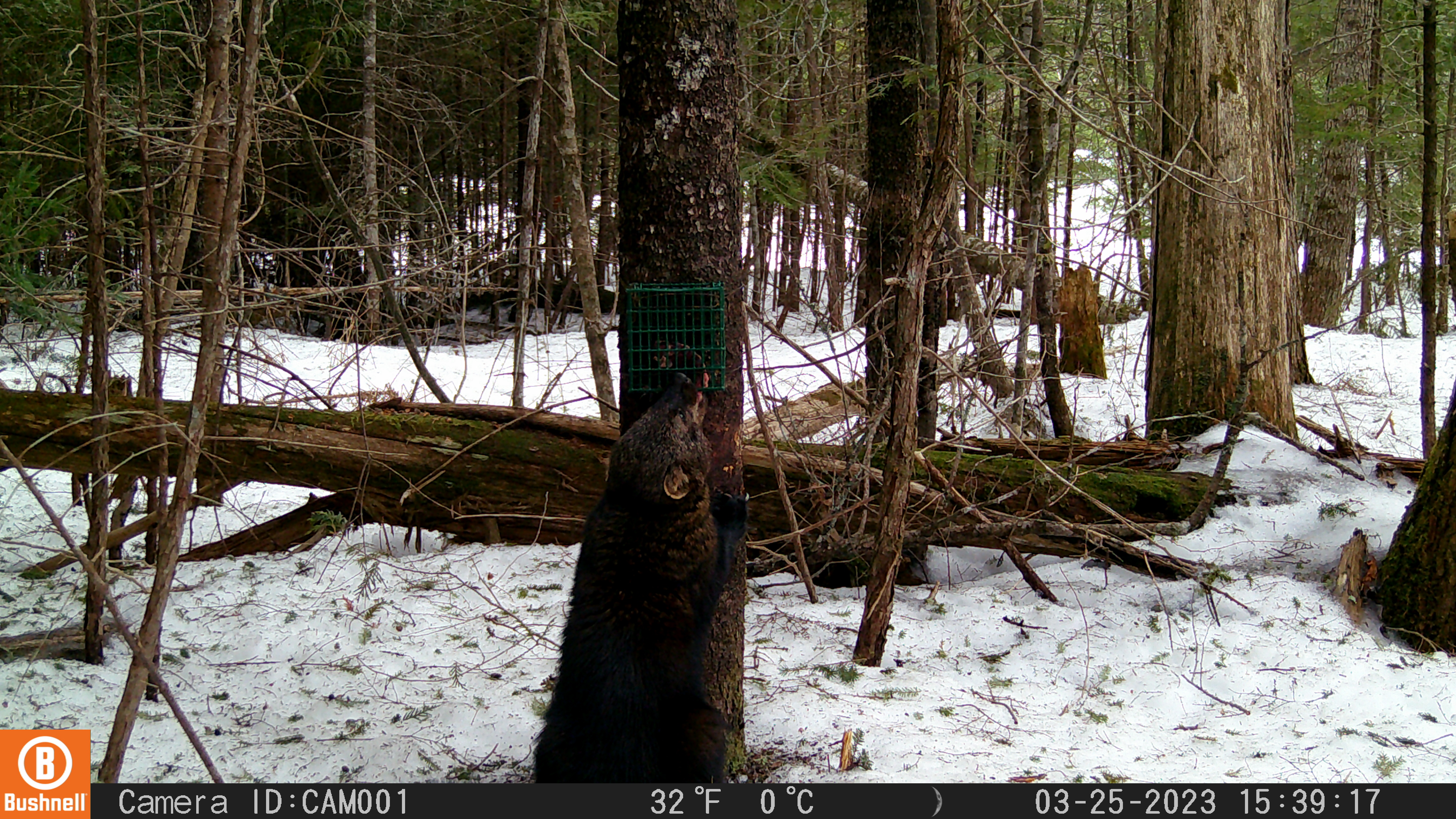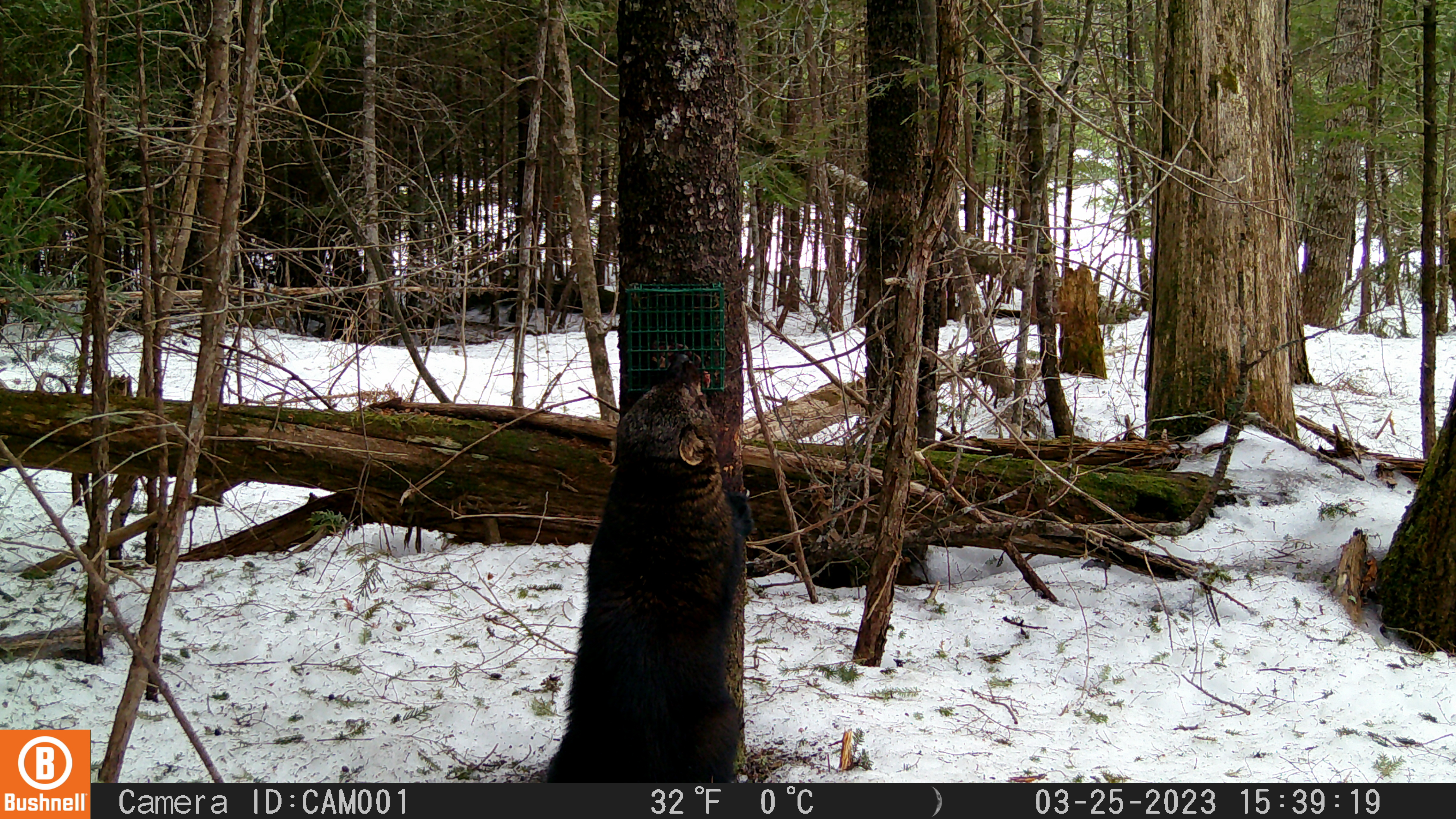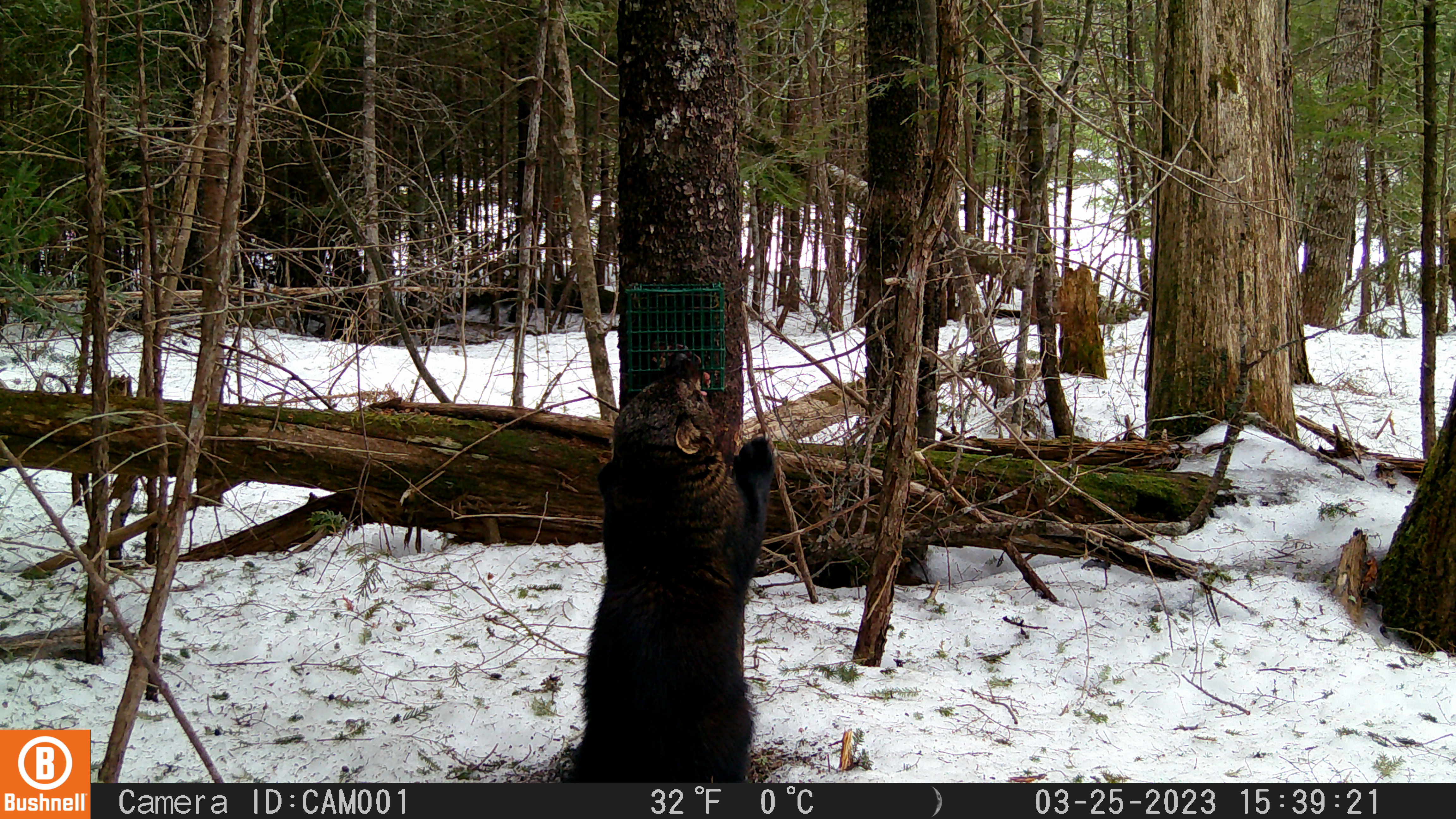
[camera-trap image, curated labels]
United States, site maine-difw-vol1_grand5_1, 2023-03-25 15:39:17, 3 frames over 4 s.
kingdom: Animalia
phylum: Chordata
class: Mammalia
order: Carnivora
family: Mustelidae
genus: Pekania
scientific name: Pekania pennanti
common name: fisher